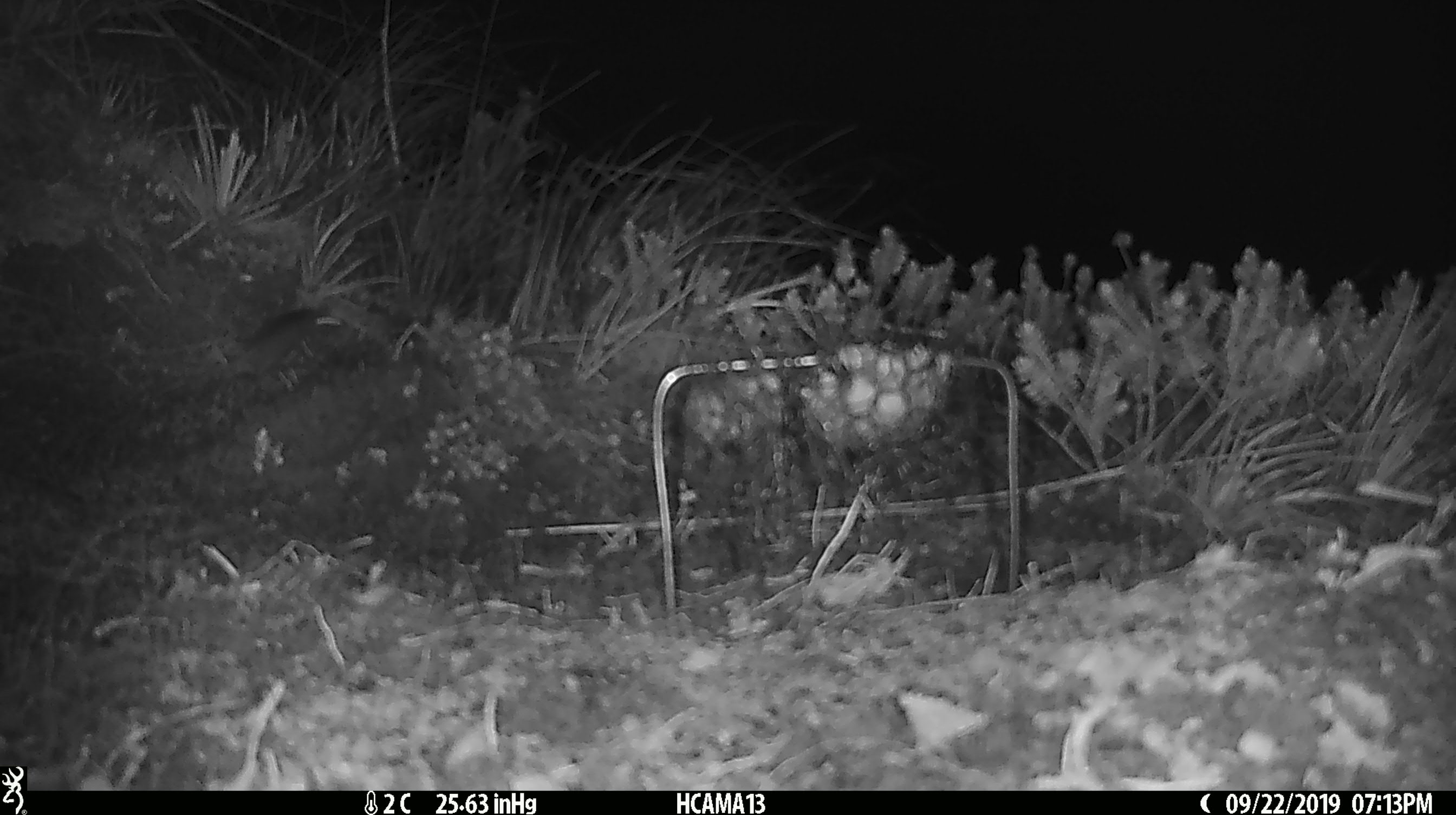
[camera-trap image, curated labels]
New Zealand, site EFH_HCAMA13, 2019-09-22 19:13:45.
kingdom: Animalia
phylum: Chordata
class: Mammalia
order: Rodentia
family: Muridae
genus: Mus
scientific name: Mus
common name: mouse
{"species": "mouse (Mus)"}